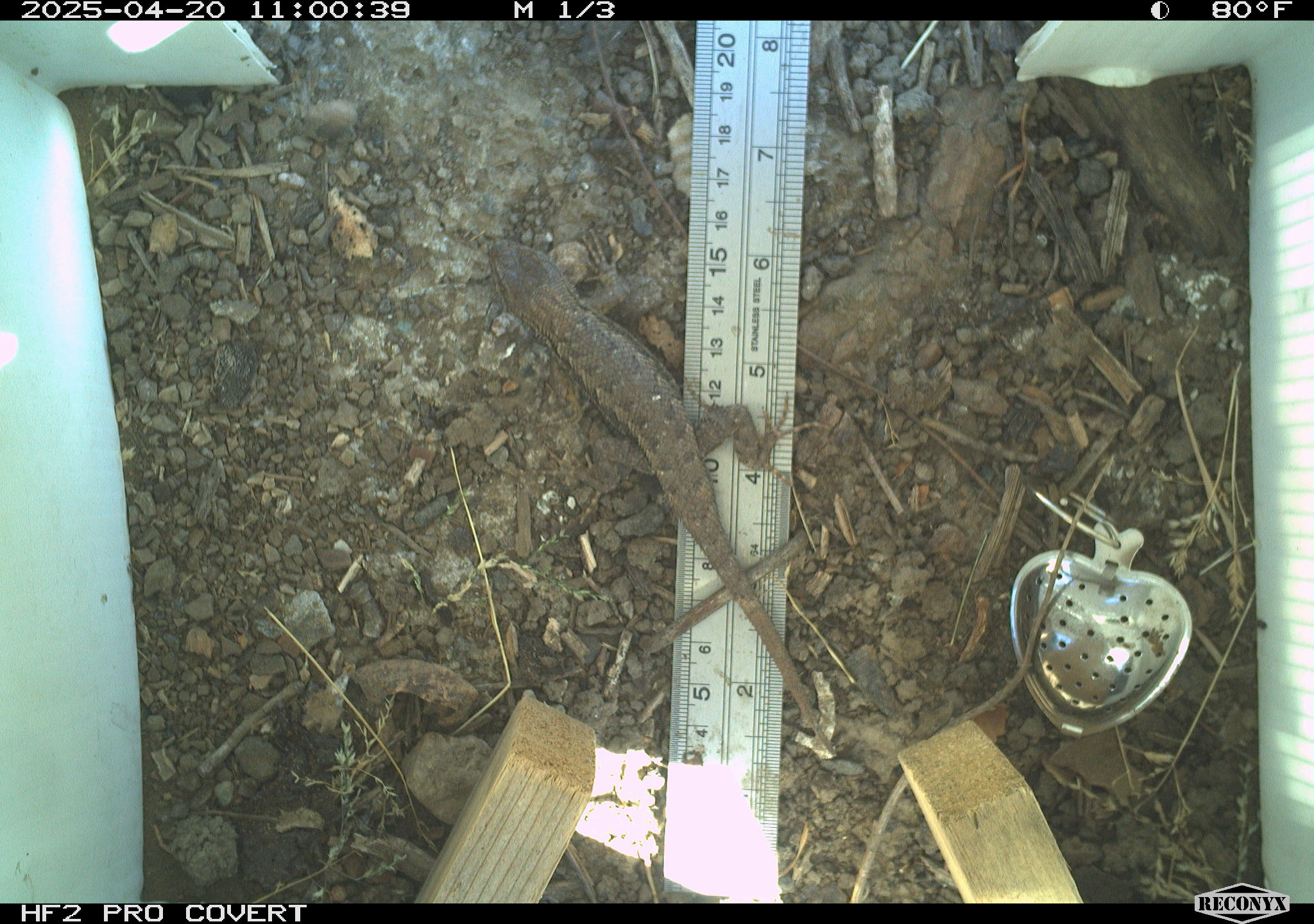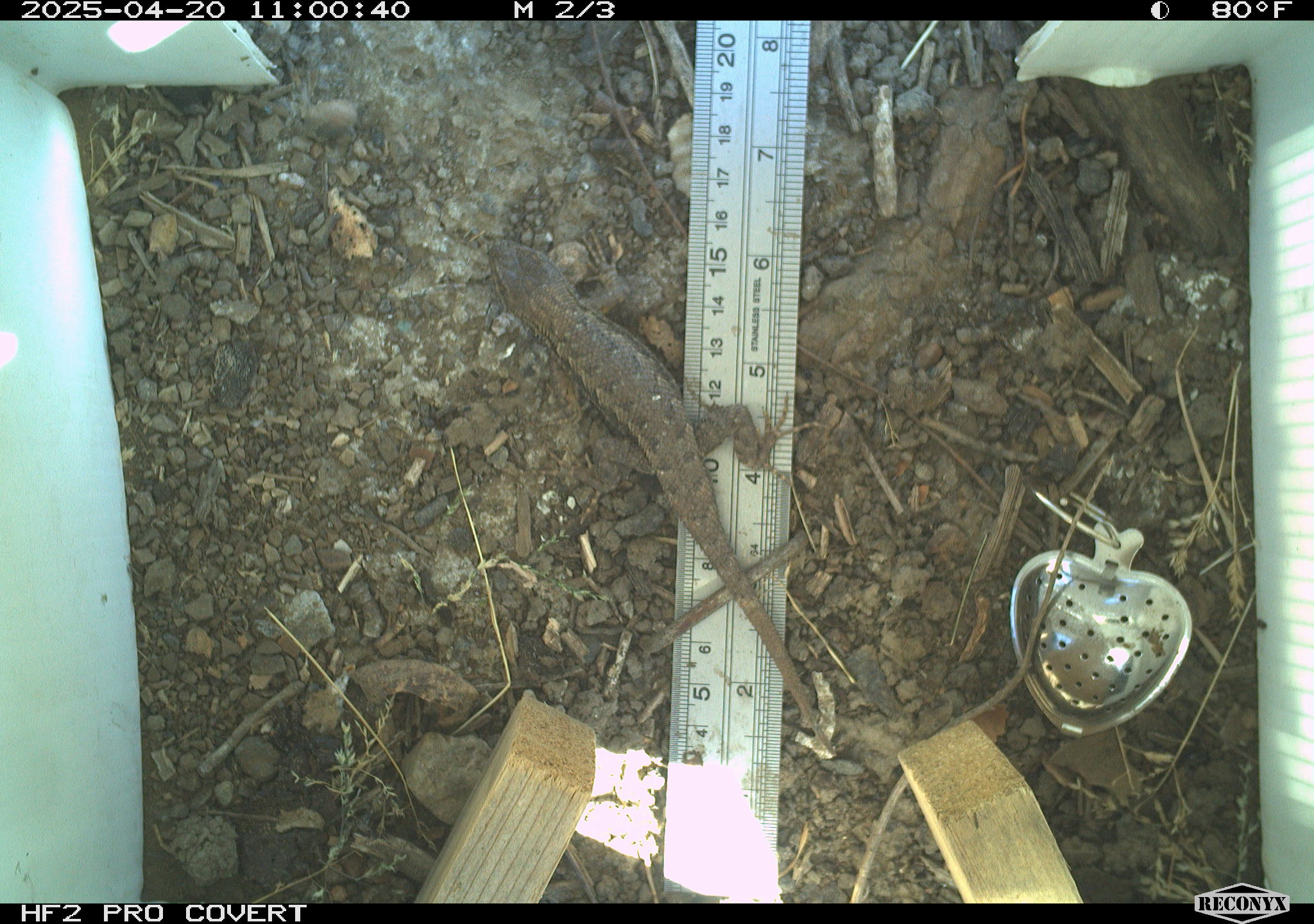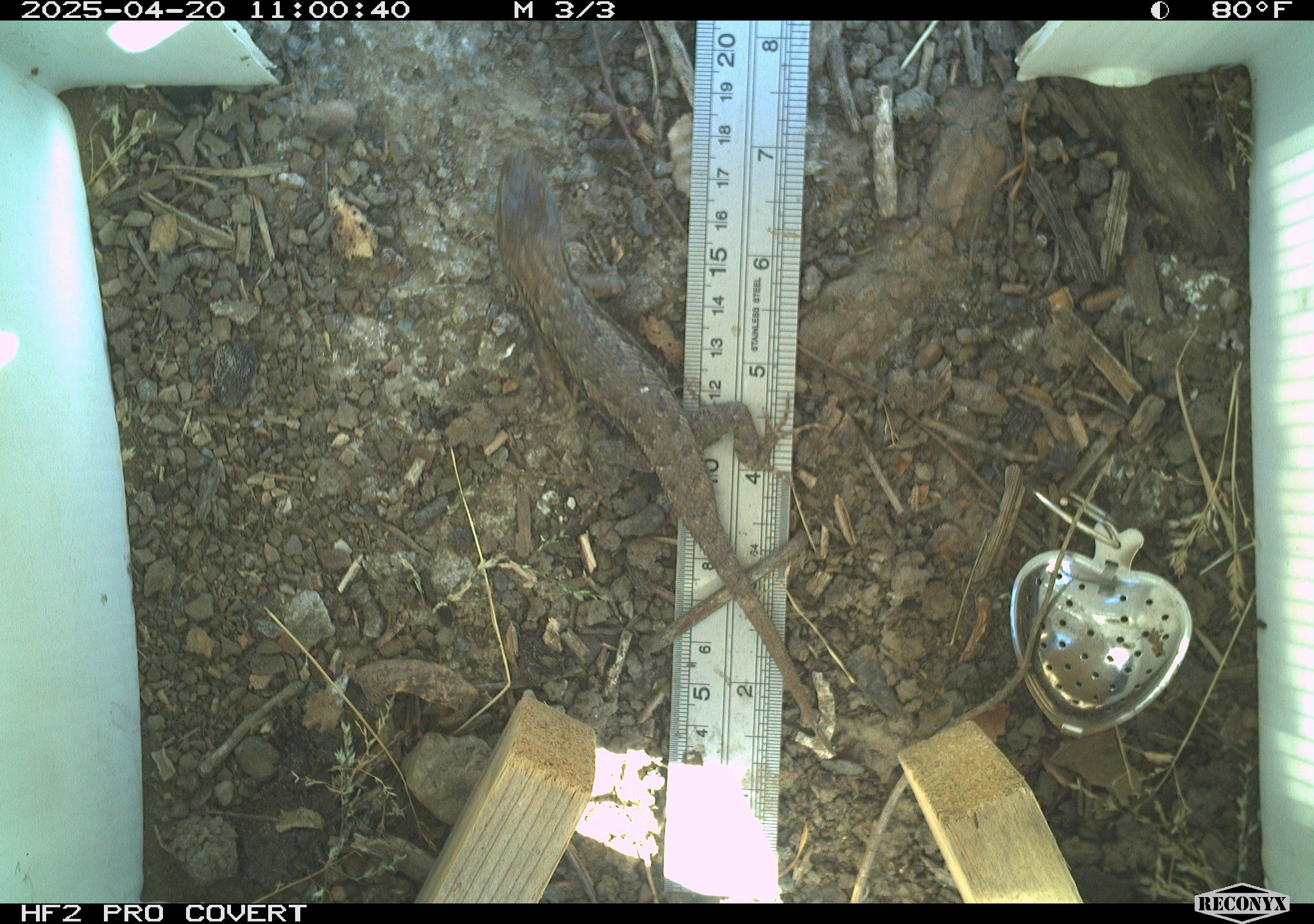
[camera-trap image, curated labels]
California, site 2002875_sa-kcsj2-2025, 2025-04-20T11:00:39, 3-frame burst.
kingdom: Animalia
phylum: Chordata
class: Reptilia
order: Squamata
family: Phrynosomatidae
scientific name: Phrynosomatidae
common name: north american spiny lizards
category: sceloporus/uta species